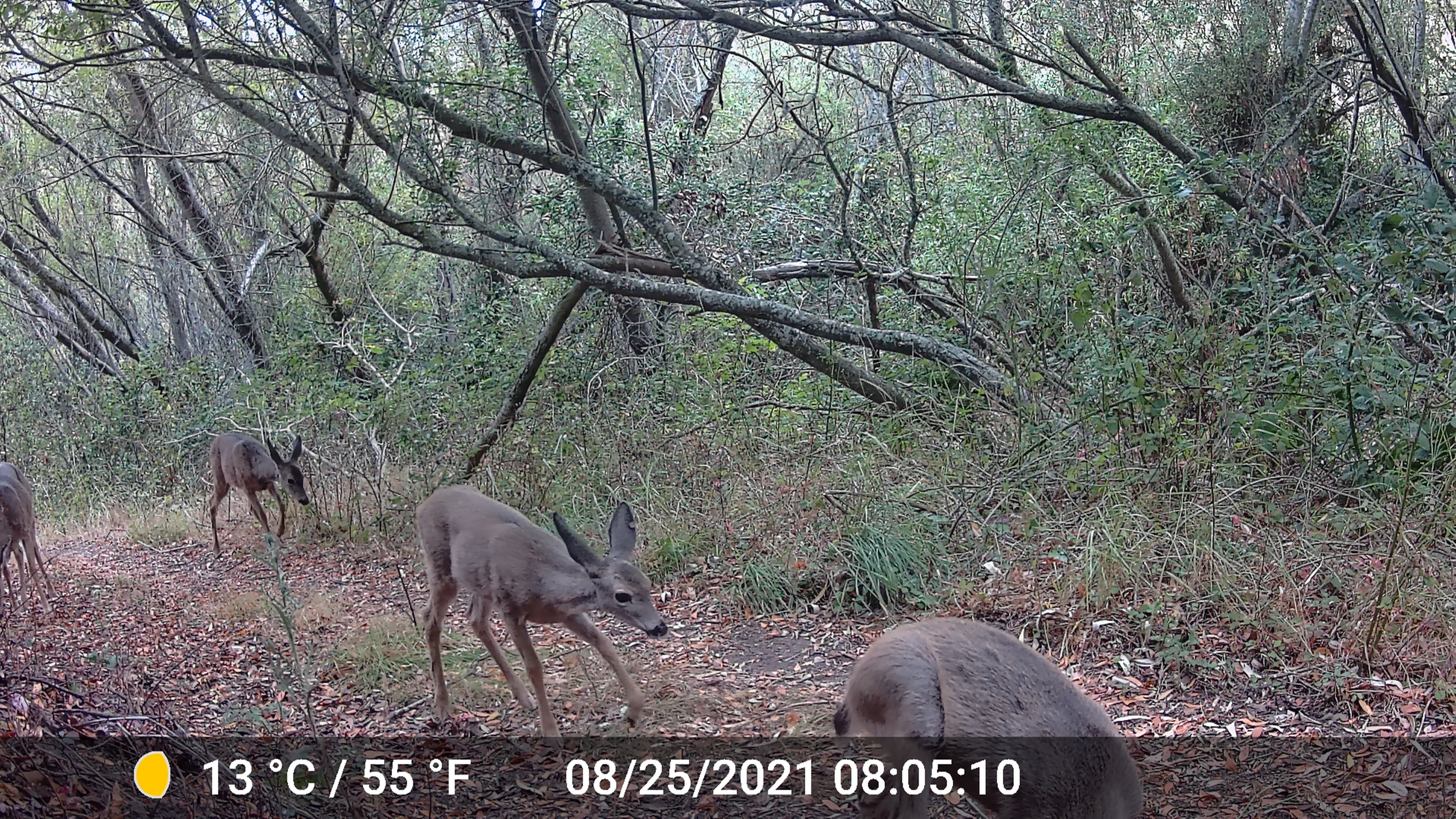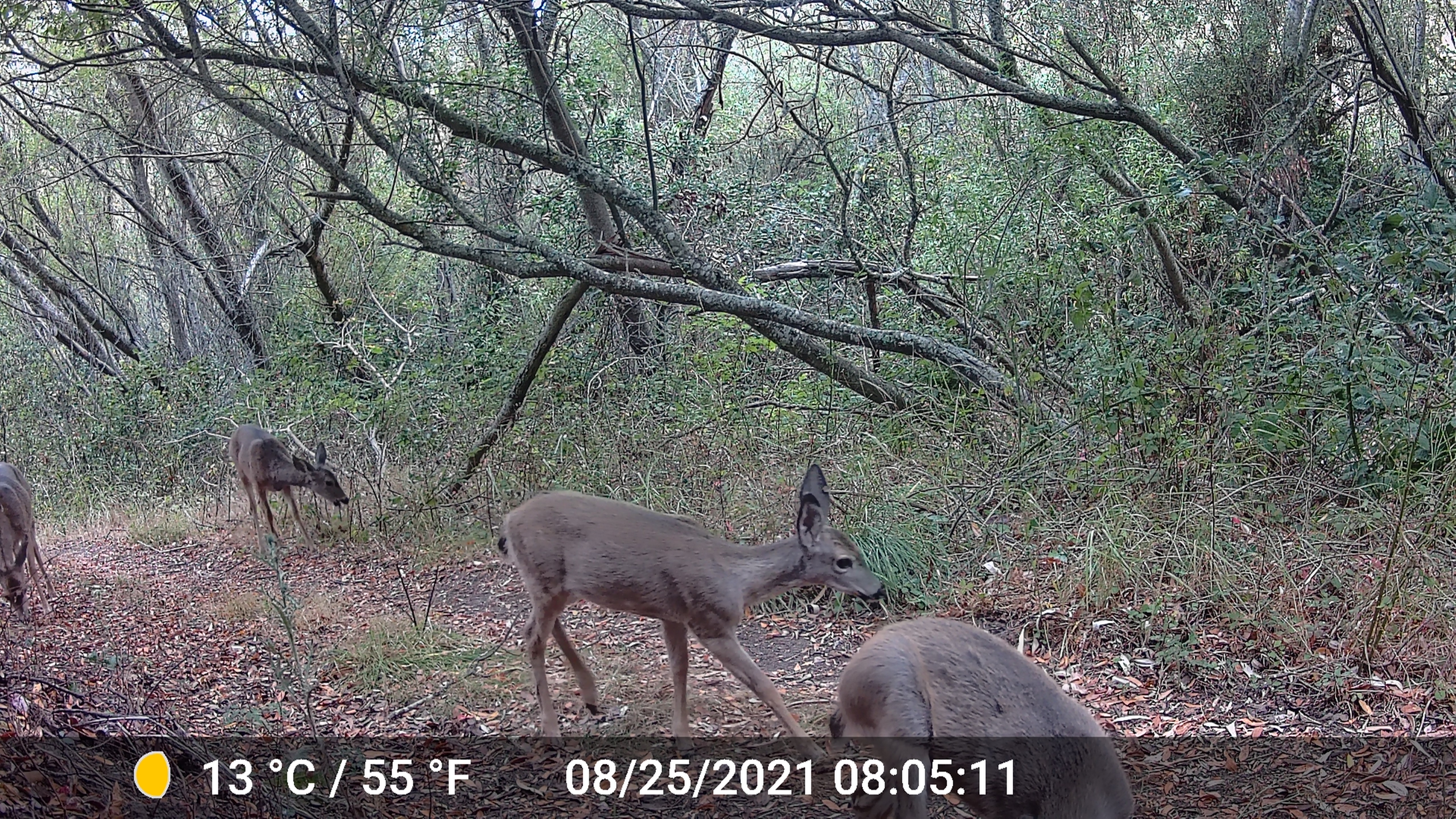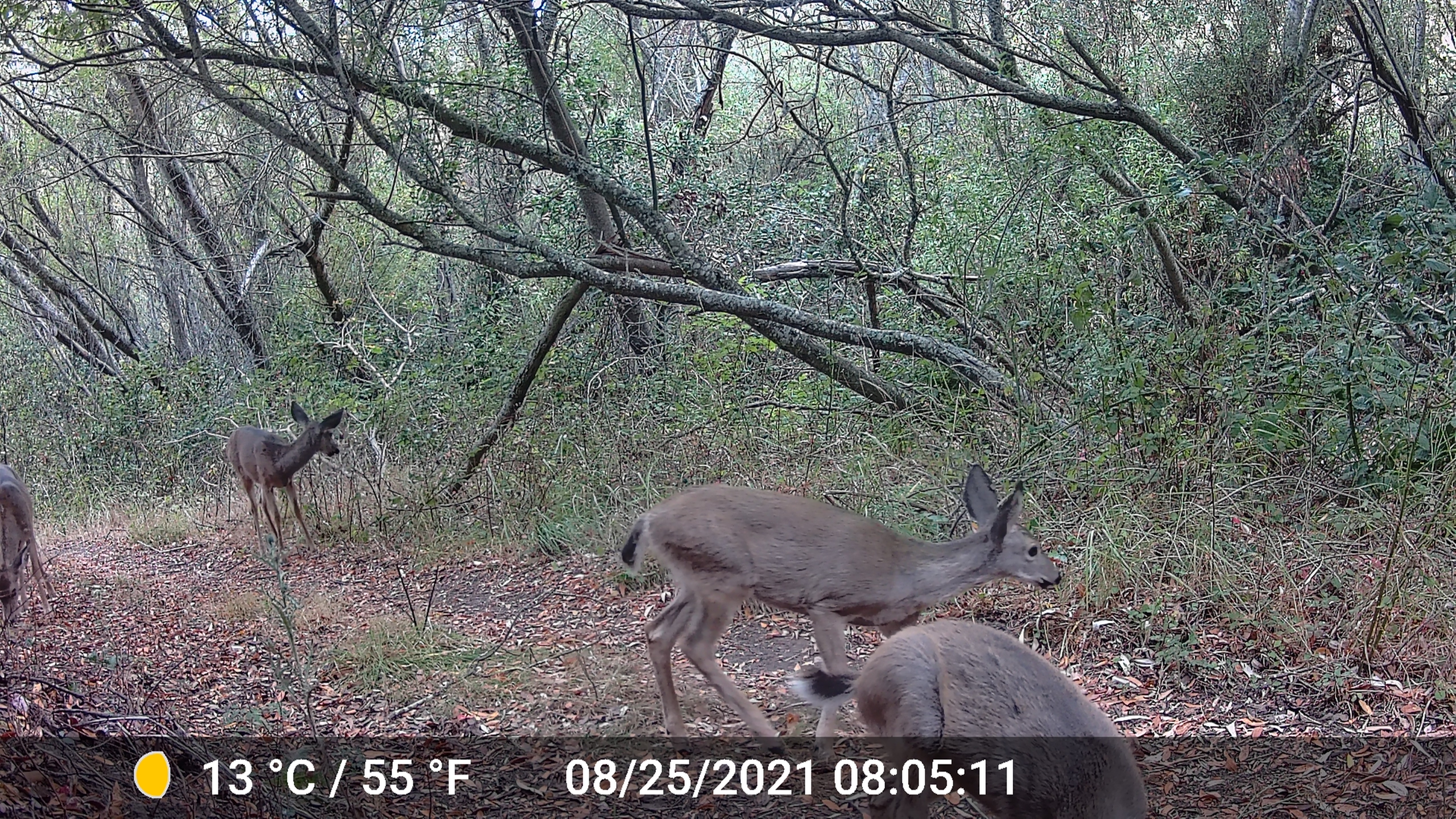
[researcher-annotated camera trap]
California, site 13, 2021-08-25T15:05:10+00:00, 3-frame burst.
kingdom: Animalia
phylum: Chordata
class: Mammalia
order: Artiodactyla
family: Cervidae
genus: Odocoileus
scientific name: Odocoileus hemionus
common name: mule deer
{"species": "mule deer (Odocoileus hemionus)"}